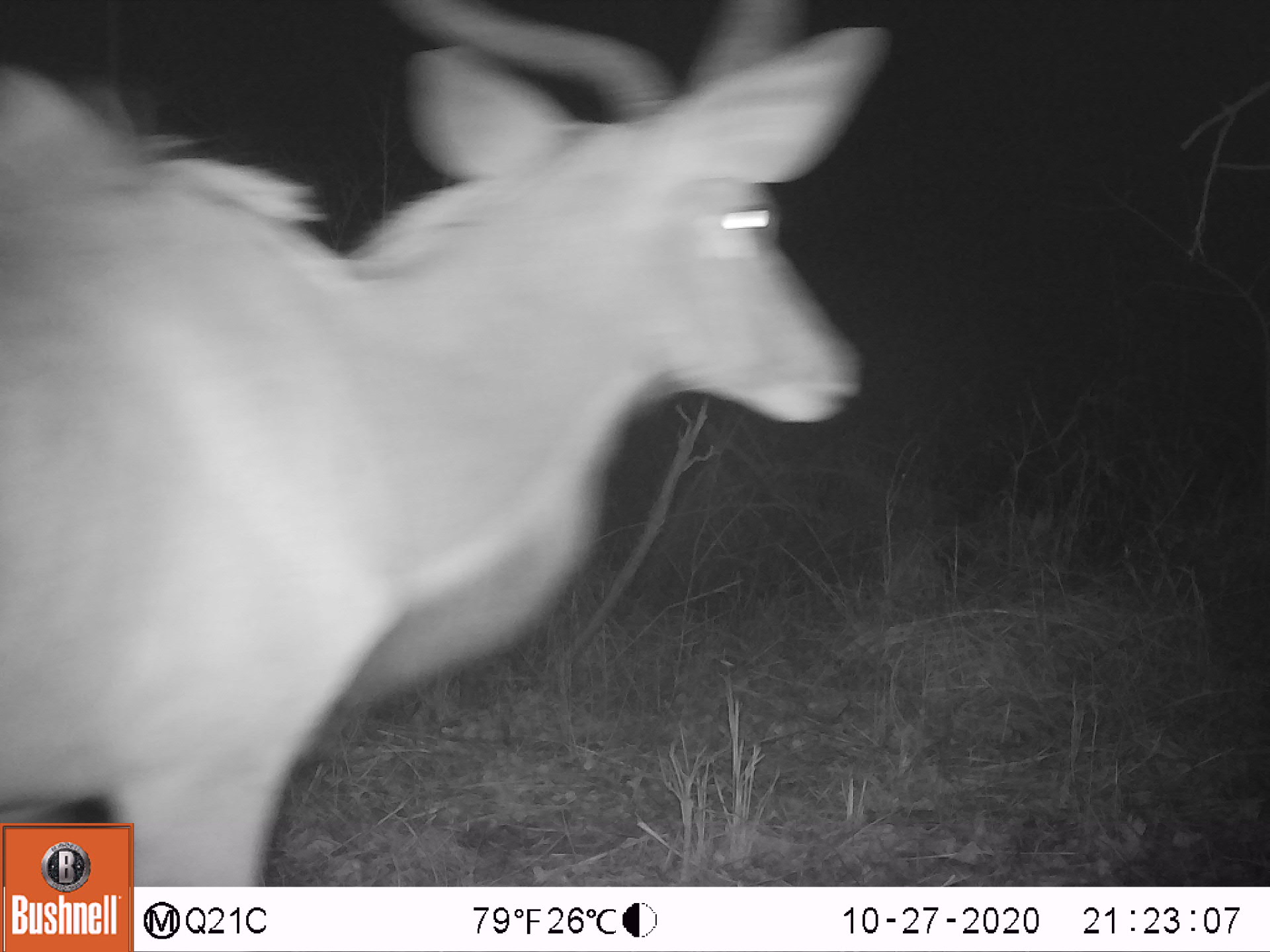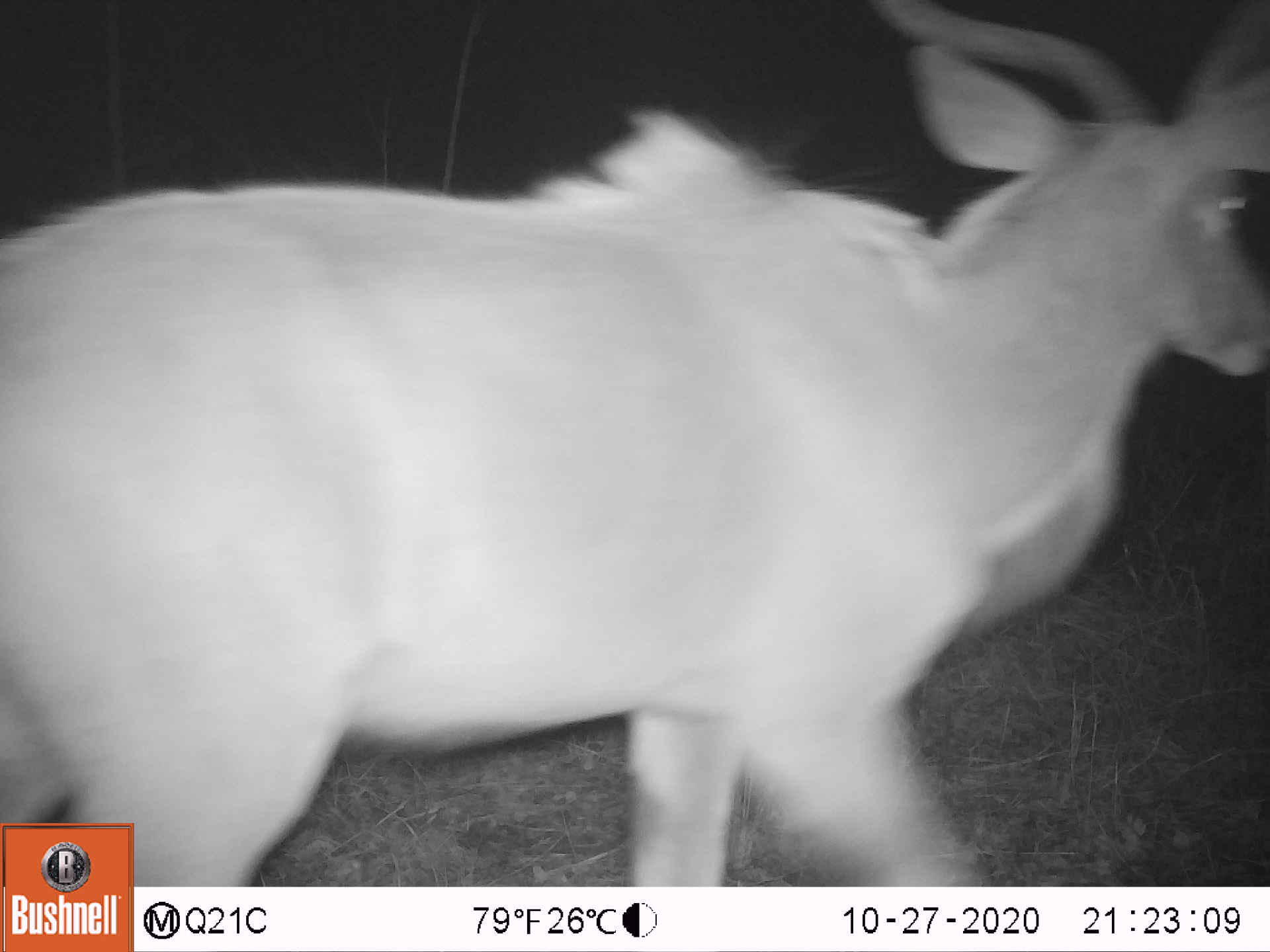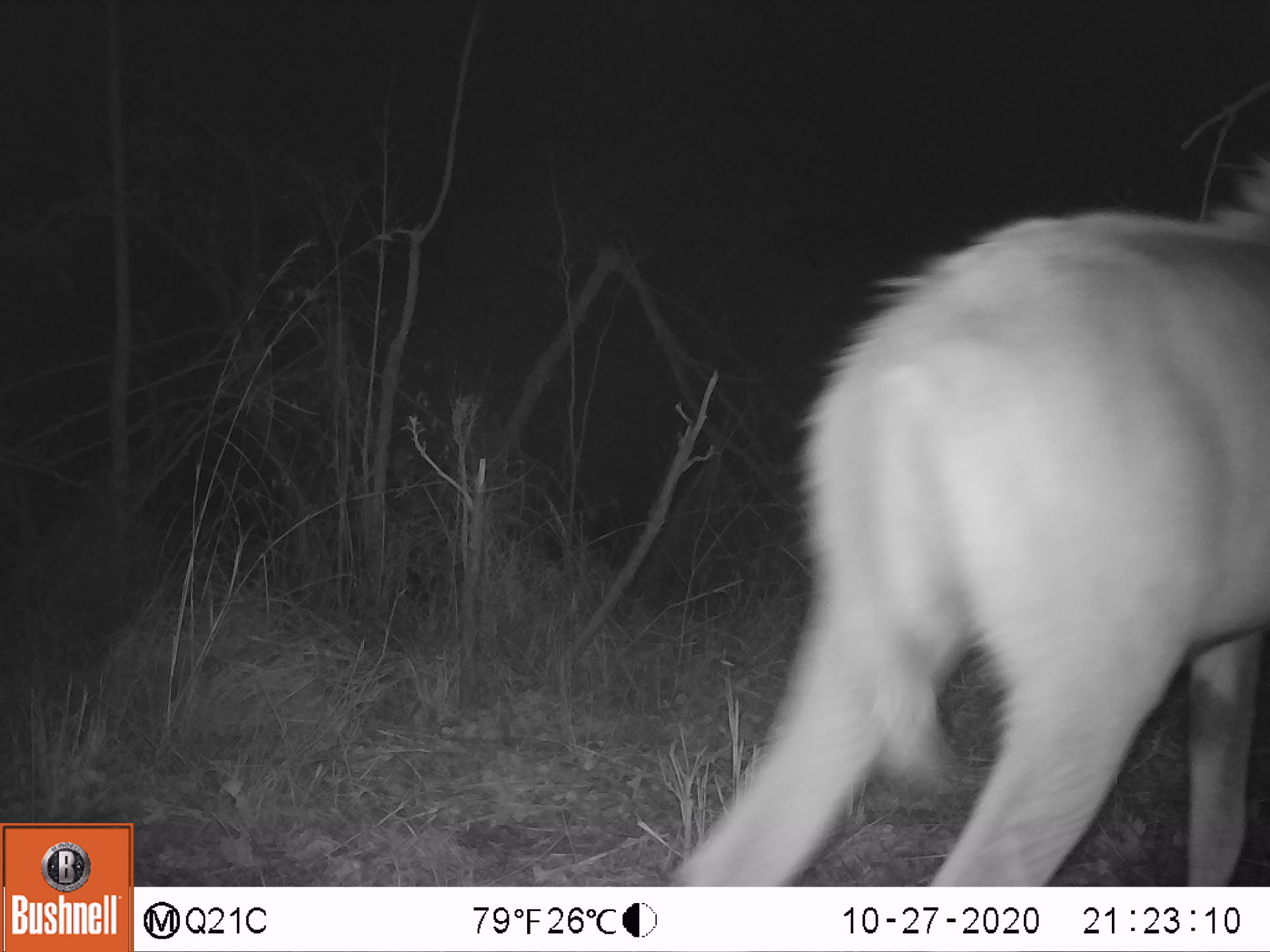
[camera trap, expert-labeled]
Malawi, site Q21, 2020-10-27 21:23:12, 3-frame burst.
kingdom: Animalia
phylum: Chordata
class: Mammalia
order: Artiodactyla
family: Bovidae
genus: Tragelaphus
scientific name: Tragelaphus strepsiceros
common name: greater kudu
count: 1